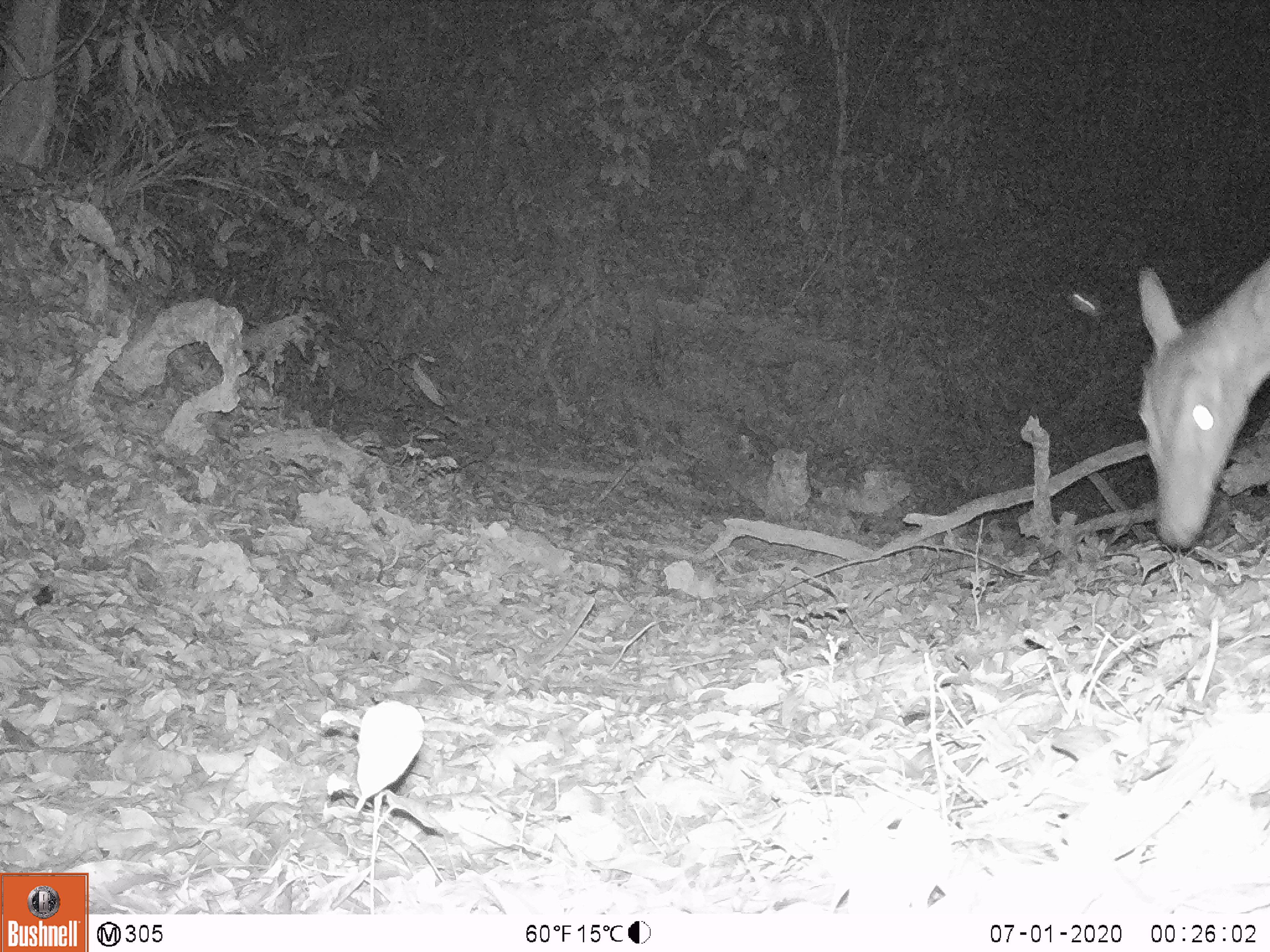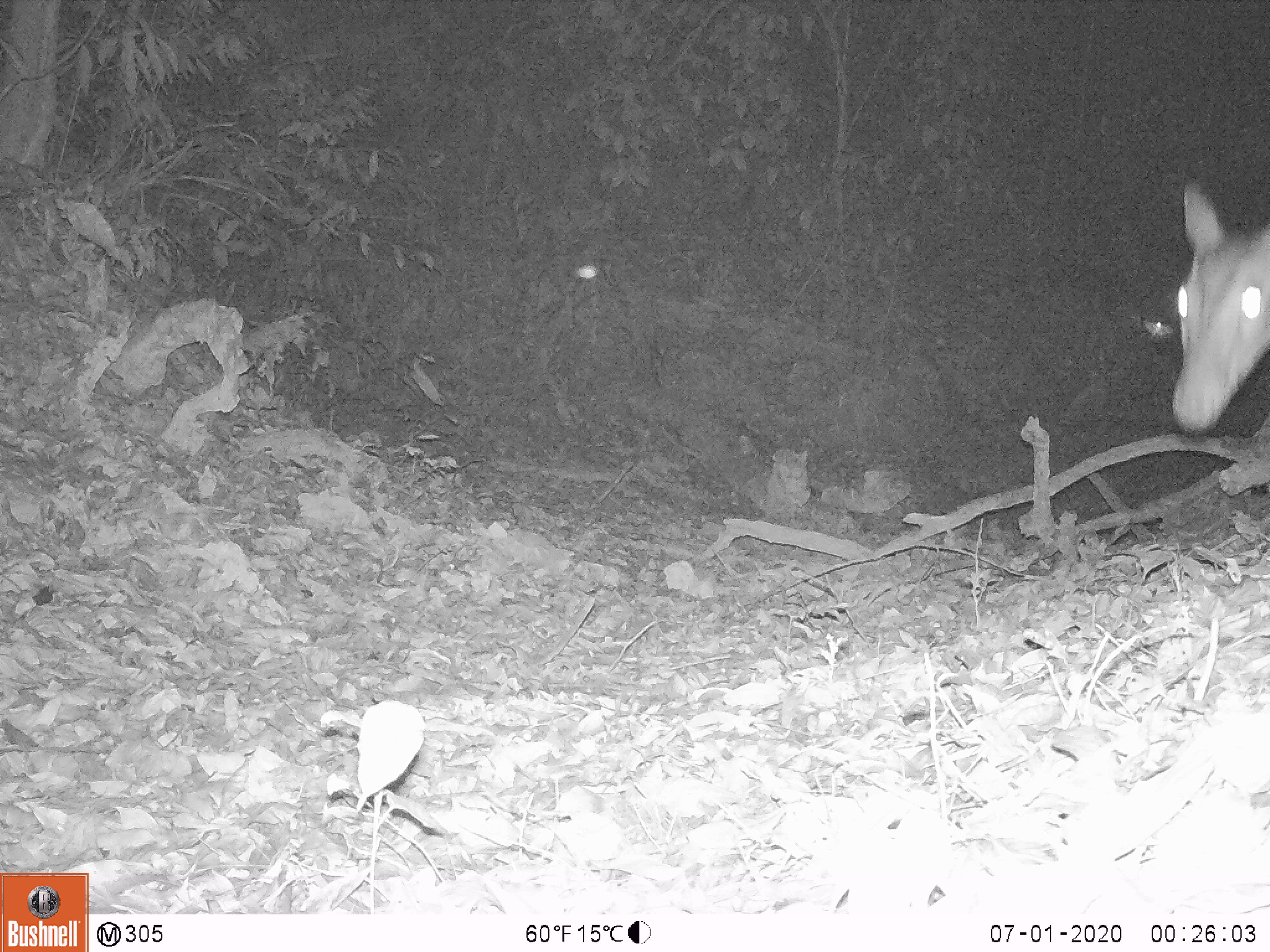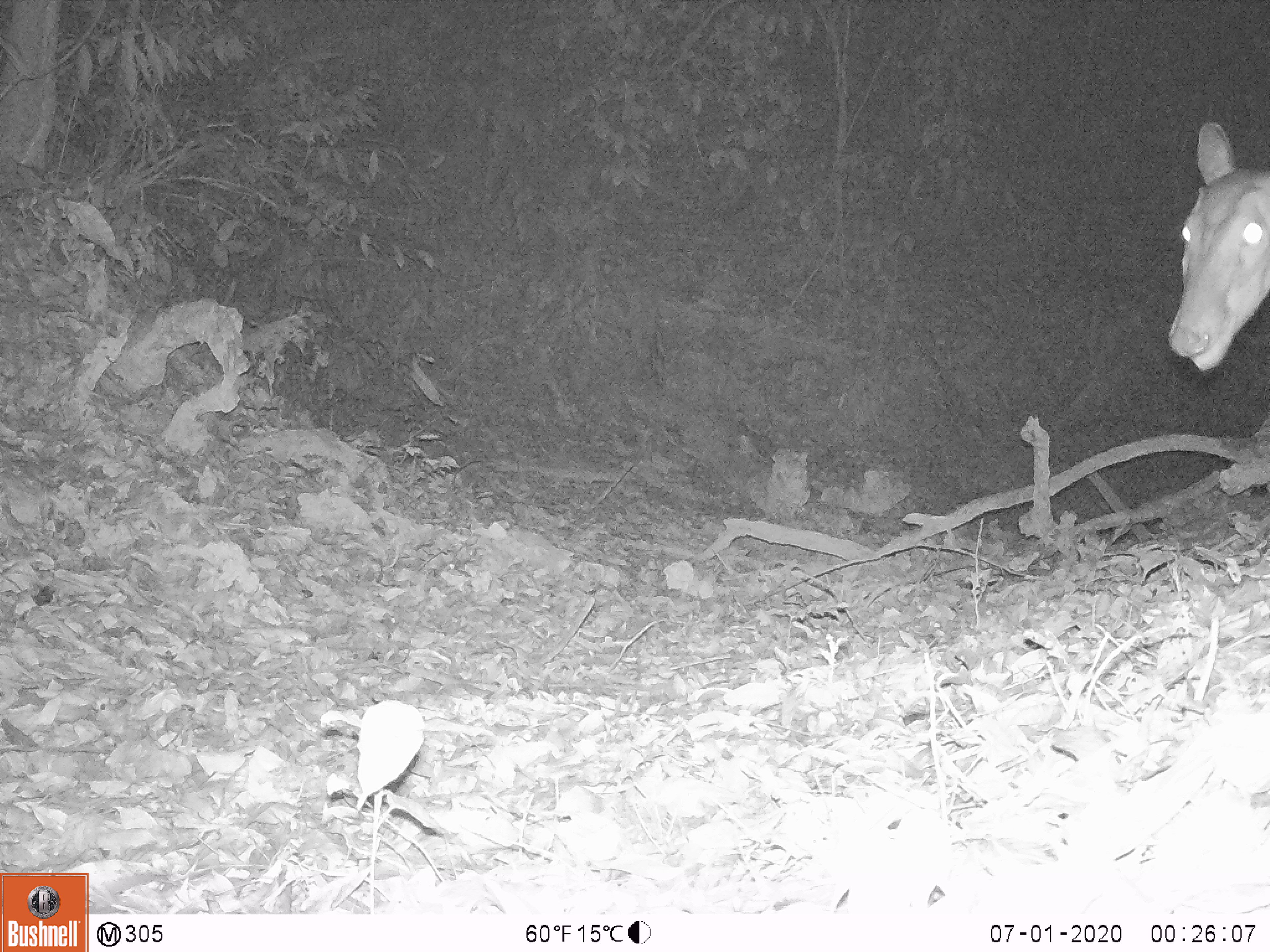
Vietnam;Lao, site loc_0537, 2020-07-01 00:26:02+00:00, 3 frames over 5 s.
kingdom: Animalia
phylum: Chordata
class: Mammalia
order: Artiodactyla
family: Cervidae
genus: Muntiacus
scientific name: Muntiacus vuquangensis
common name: large-antlered muntjac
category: large antlered muntjac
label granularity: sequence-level